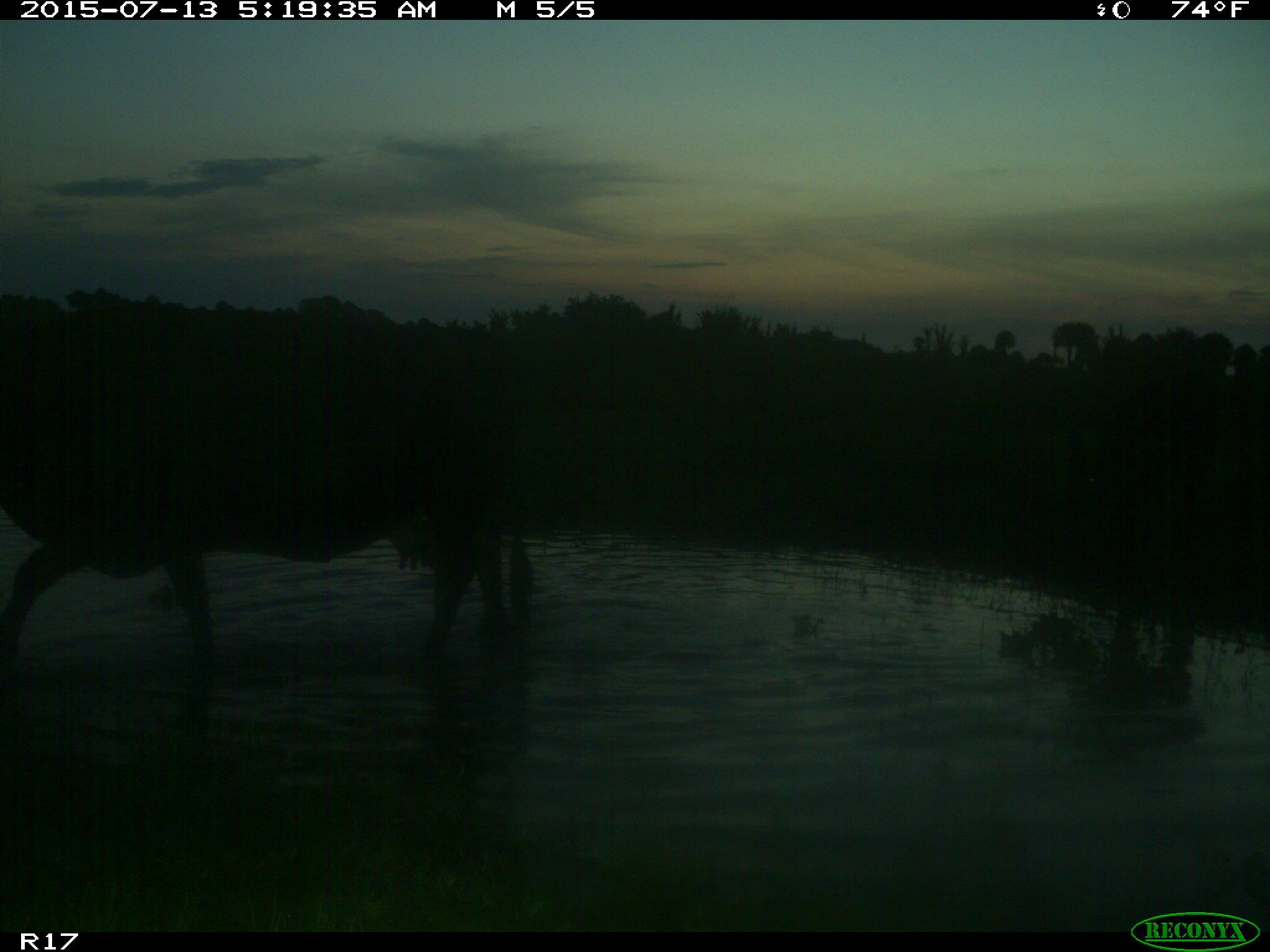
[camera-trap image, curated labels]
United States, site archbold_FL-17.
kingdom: Animalia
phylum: Chordata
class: Mammalia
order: Artiodactyla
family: Bovidae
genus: Bos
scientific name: Bos taurus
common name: domestic cow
Bos taurus (domestic cow).